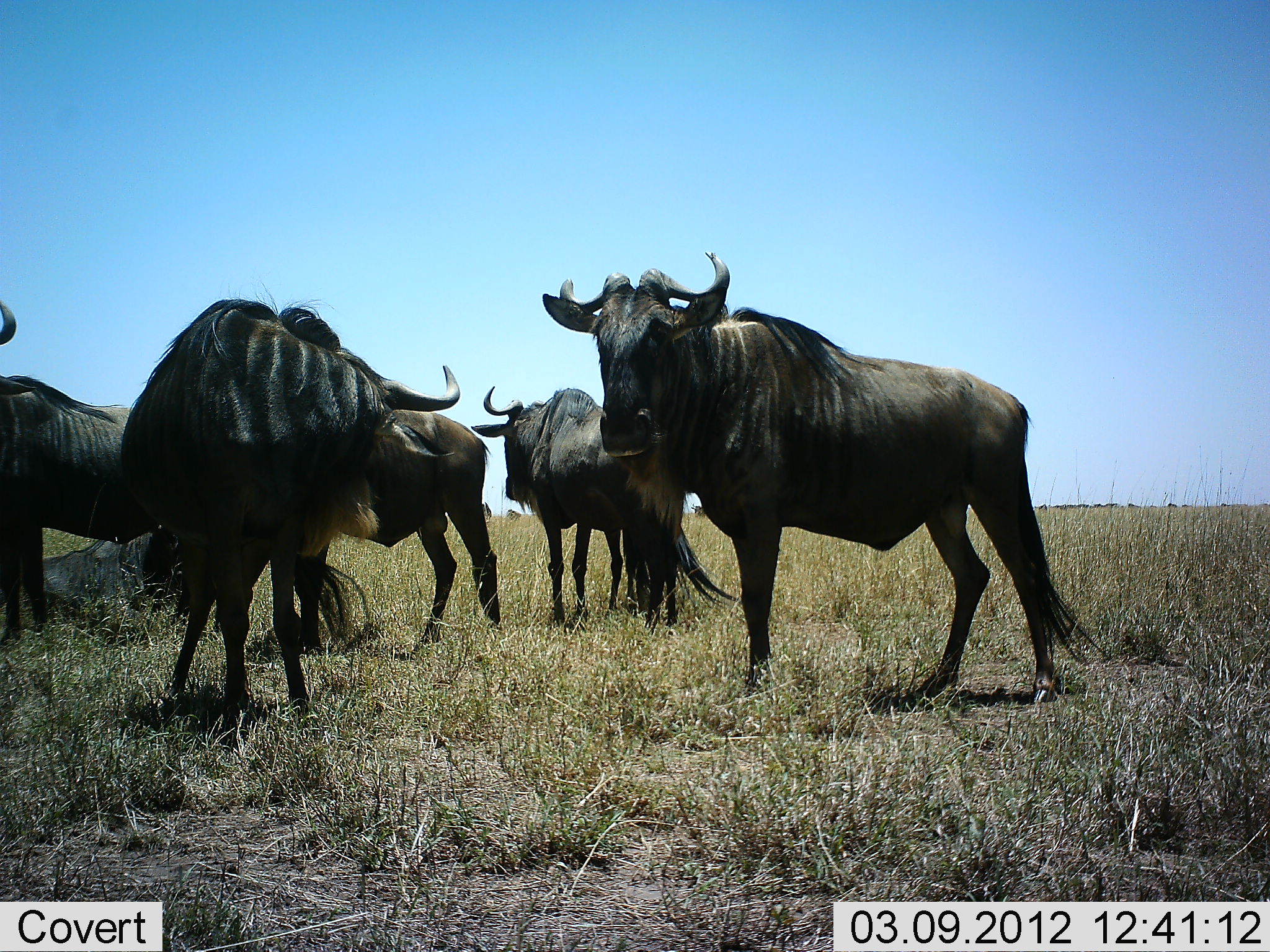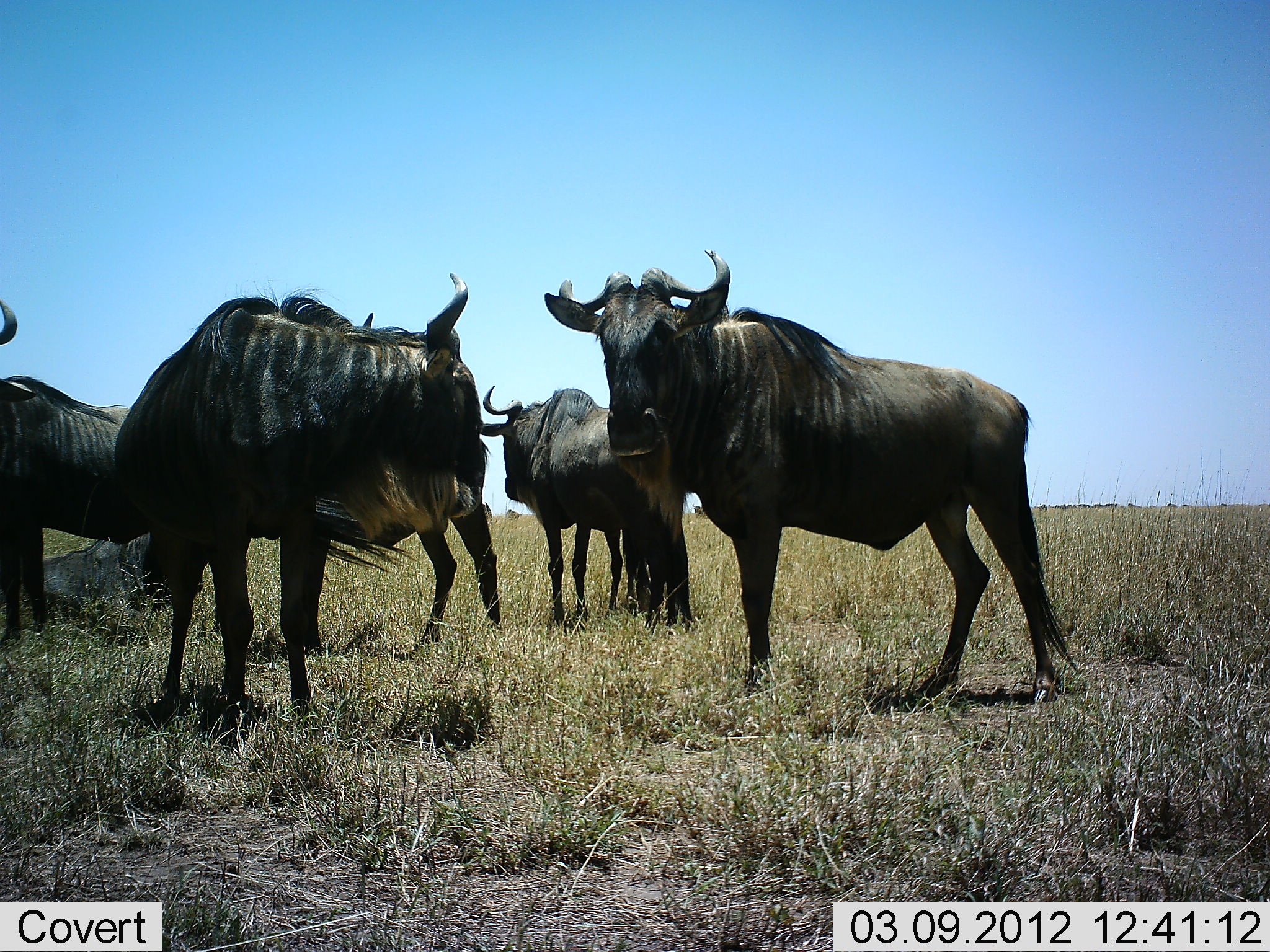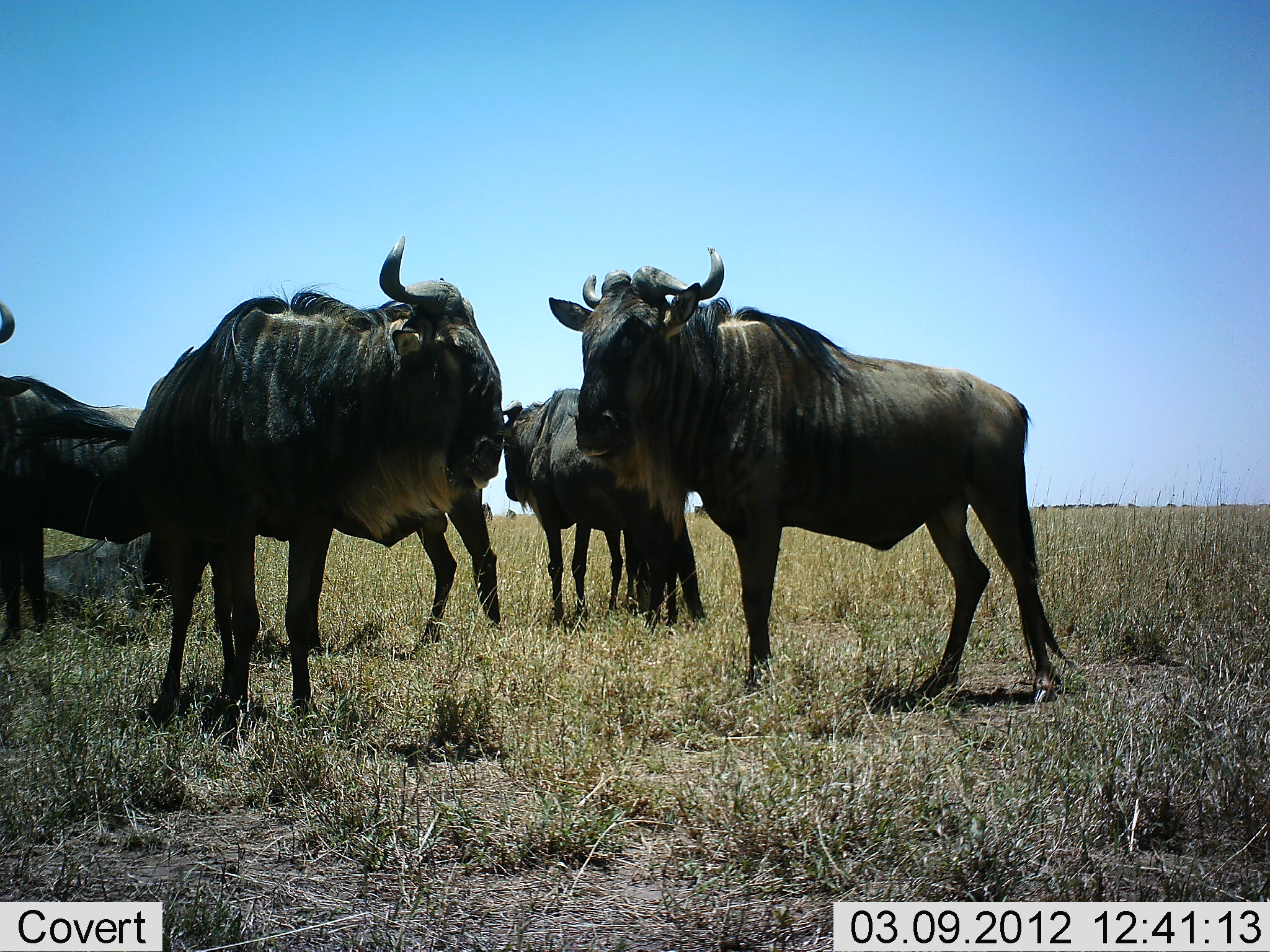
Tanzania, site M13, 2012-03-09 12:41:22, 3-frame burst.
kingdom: Animalia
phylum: Chordata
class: Mammalia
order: Artiodactyla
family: Bovidae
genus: Connochaetes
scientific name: Connochaetes taurinus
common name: blue wildebeest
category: wildebeest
Wildebeest (blue wildebeest) (Connochaetes taurinus), count 5. Behavior (volunteer vote fractions): standing 95%, resting 57%, moving 10%, interacting 14%. Young present (vote fraction): 0%. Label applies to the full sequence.